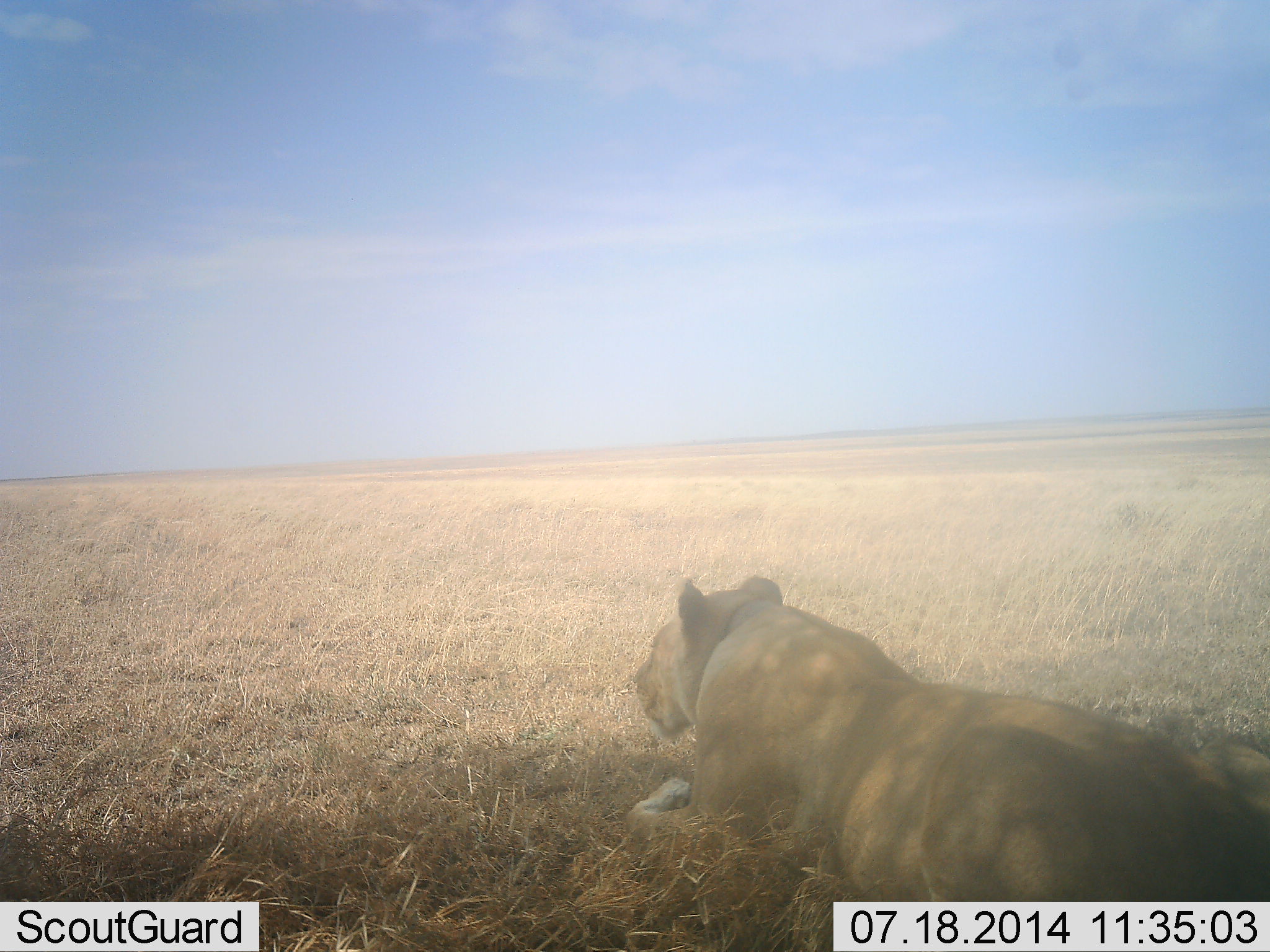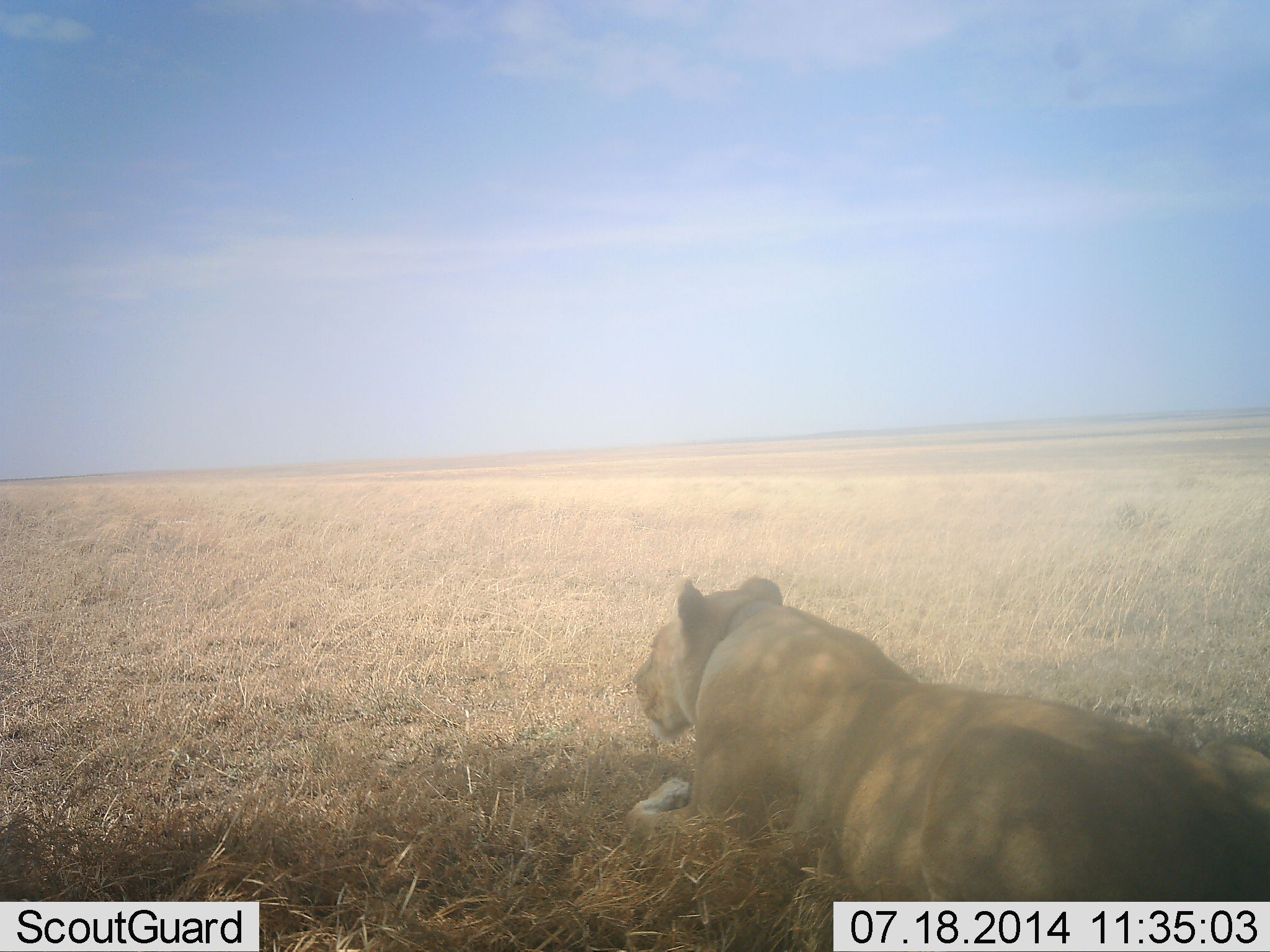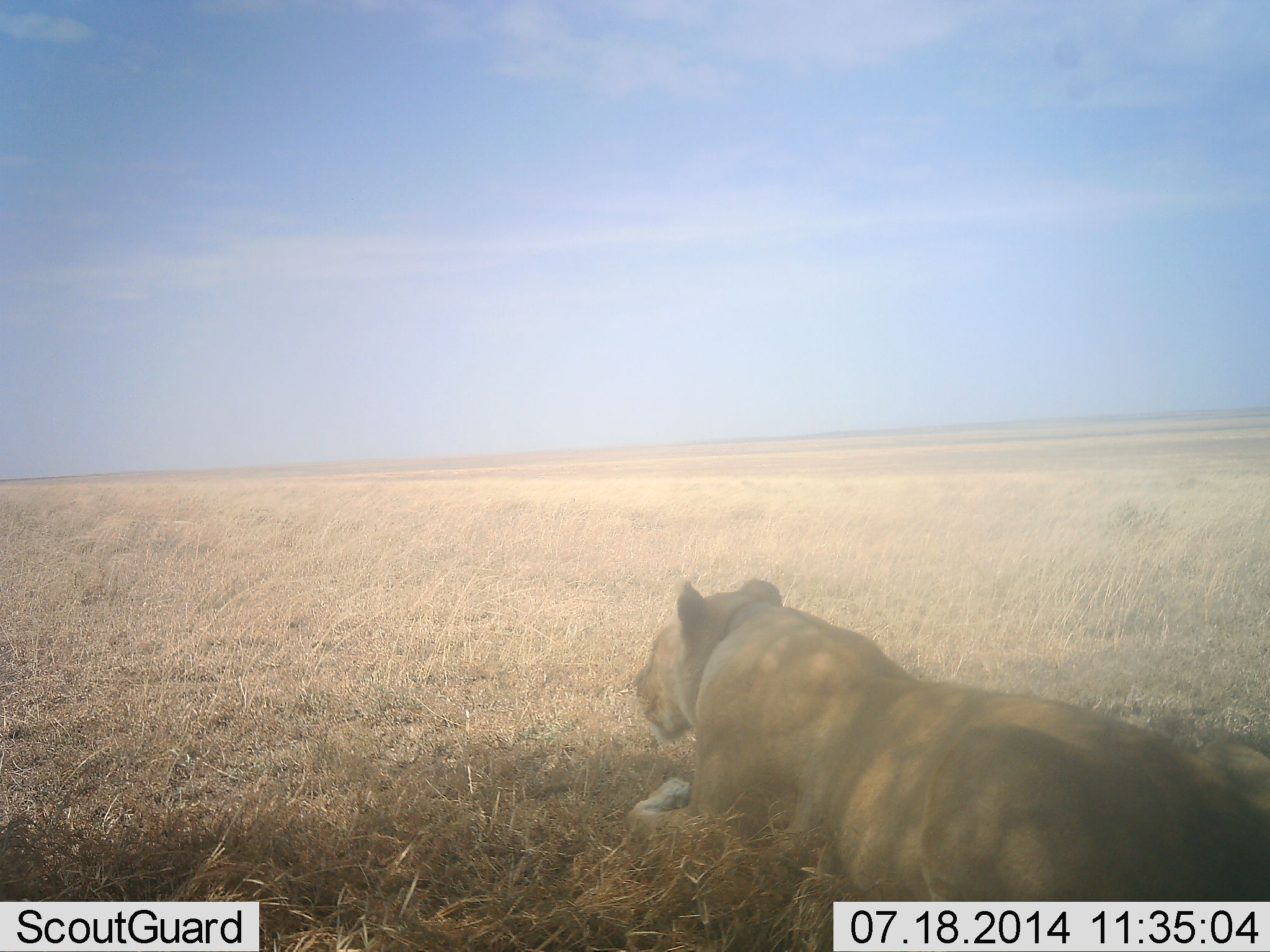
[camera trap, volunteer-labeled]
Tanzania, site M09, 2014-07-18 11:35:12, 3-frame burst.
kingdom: Animalia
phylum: Chordata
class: Mammalia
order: Carnivora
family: Felidae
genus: Panthera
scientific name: Panthera leo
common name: lion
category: lionfemale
Lionfemale (lion) (Panthera leo), count 1. Behavior (volunteer vote fractions): standing 0%, resting 100%, moving 0%, interacting 0%. Young present (vote fraction): 0%. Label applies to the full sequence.